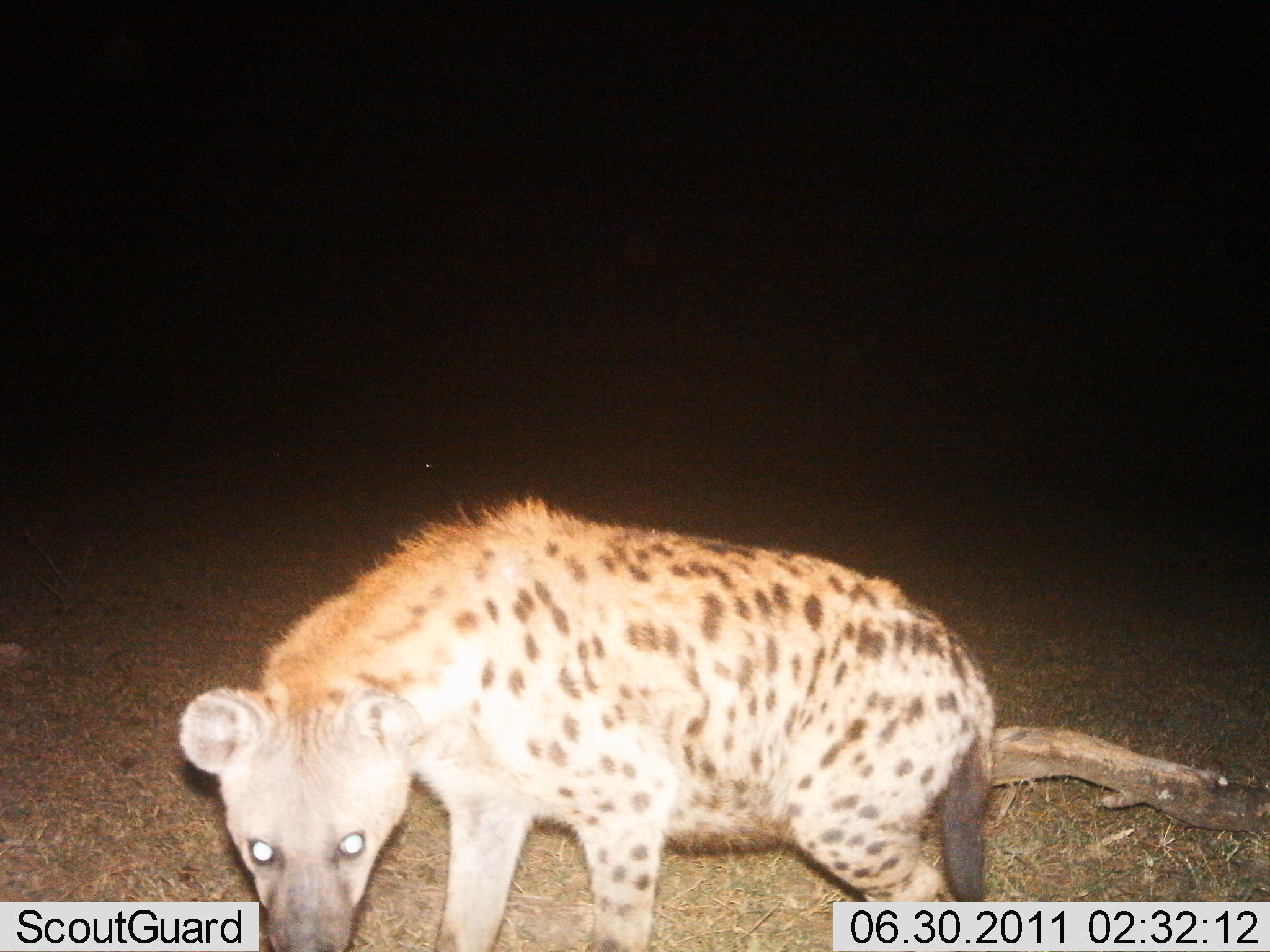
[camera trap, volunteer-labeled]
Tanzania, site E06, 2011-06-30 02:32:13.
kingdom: Animalia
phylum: Chordata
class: Mammalia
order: Carnivora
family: Hyaenidae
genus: Crocuta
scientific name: Crocuta crocuta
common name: spotted hyena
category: hyenaspotted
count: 1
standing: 73%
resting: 9%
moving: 18%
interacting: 9%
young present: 0%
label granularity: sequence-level